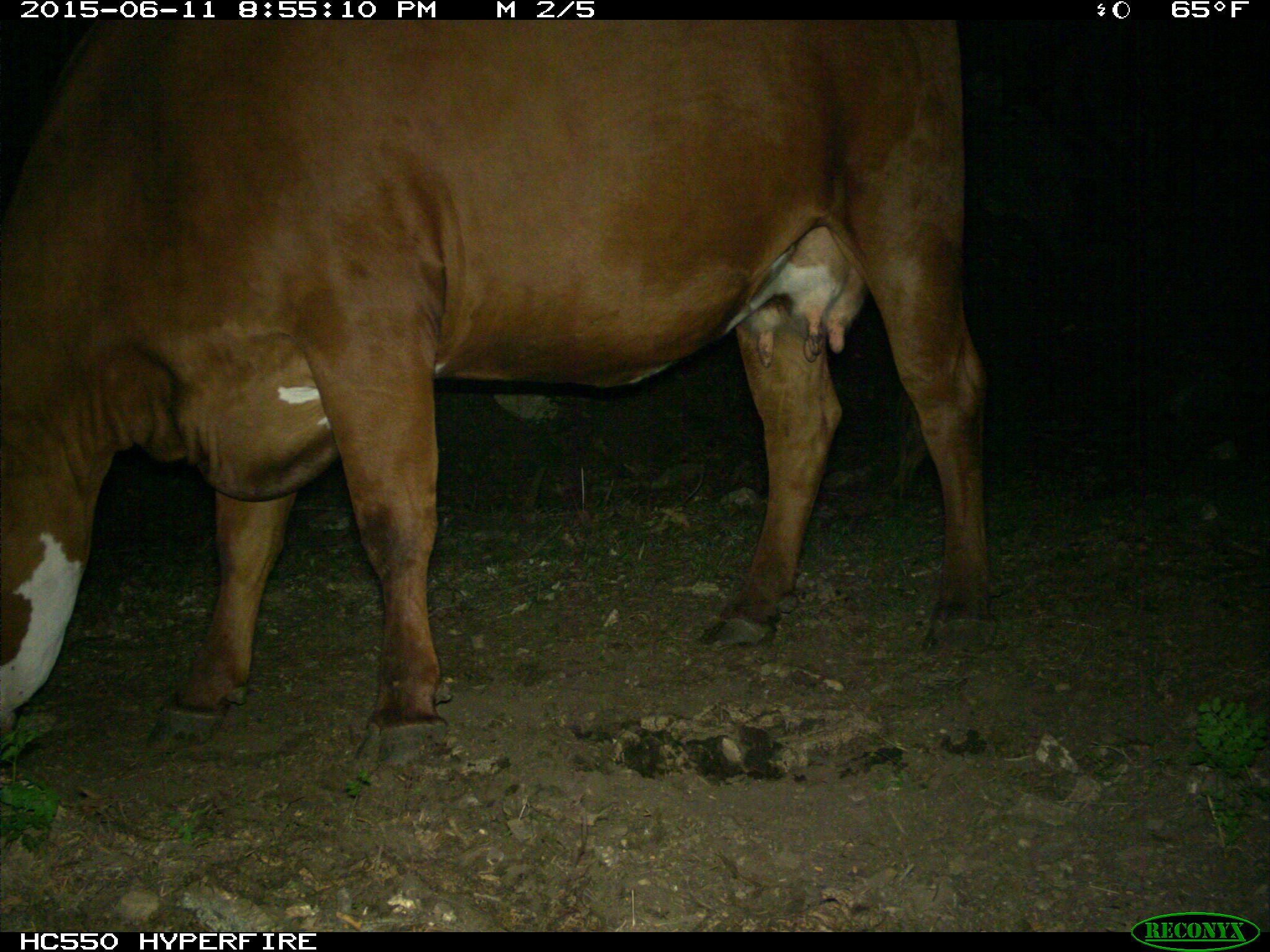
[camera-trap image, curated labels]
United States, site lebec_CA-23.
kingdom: Animalia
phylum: Chordata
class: Mammalia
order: Artiodactyla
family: Bovidae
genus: Bos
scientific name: Bos taurus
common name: domestic cow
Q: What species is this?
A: Bos taurus (domestic cow).